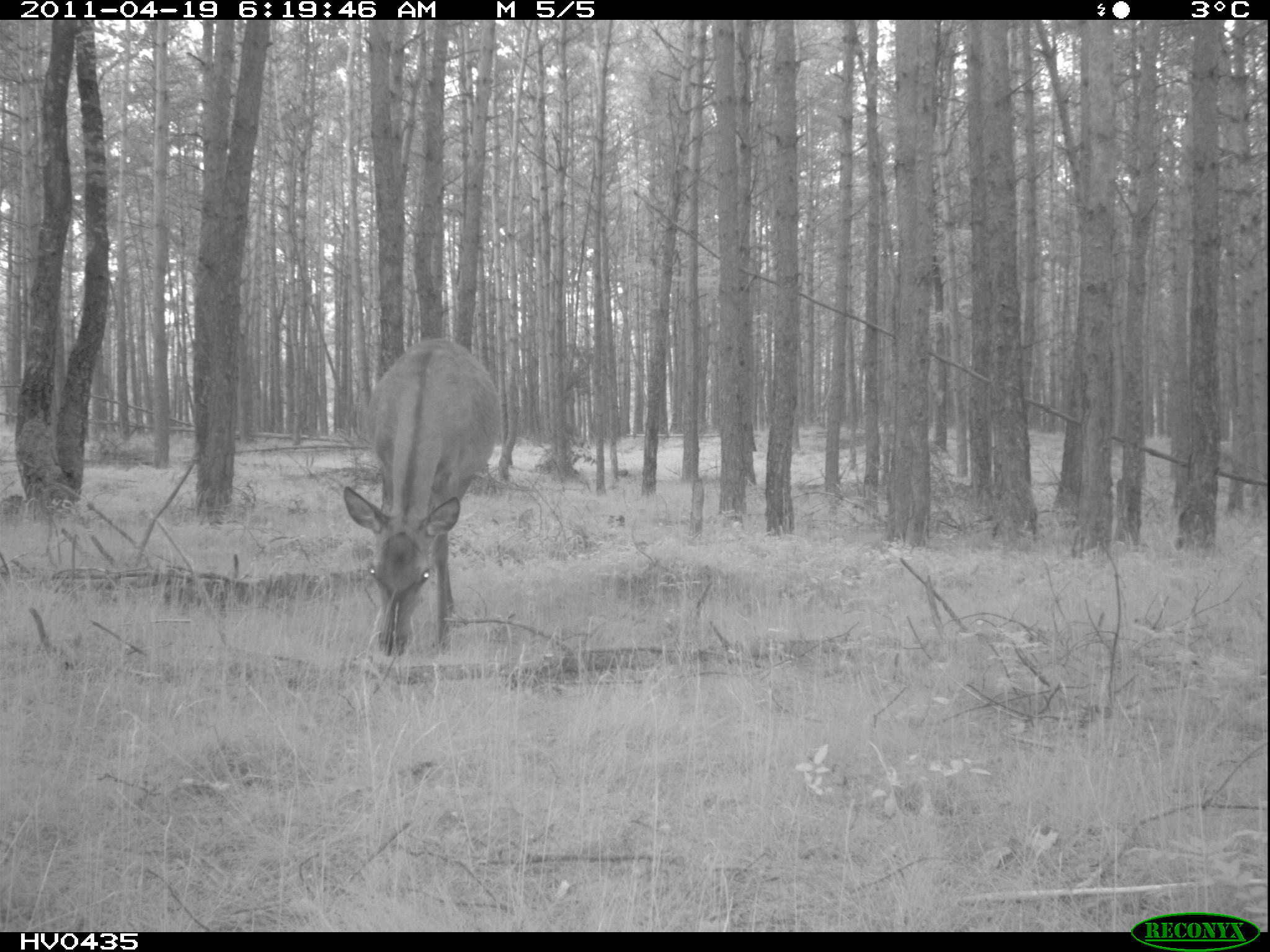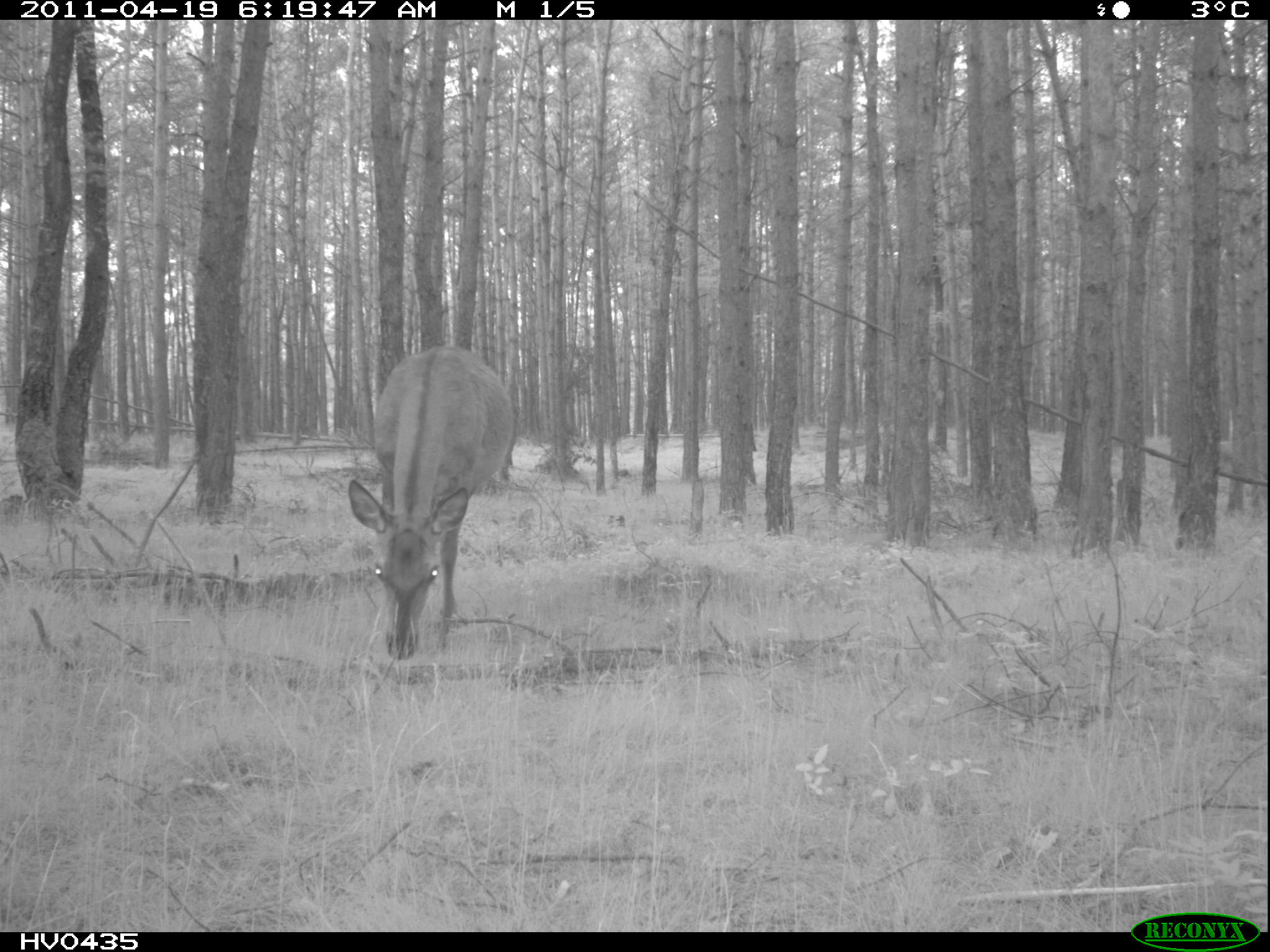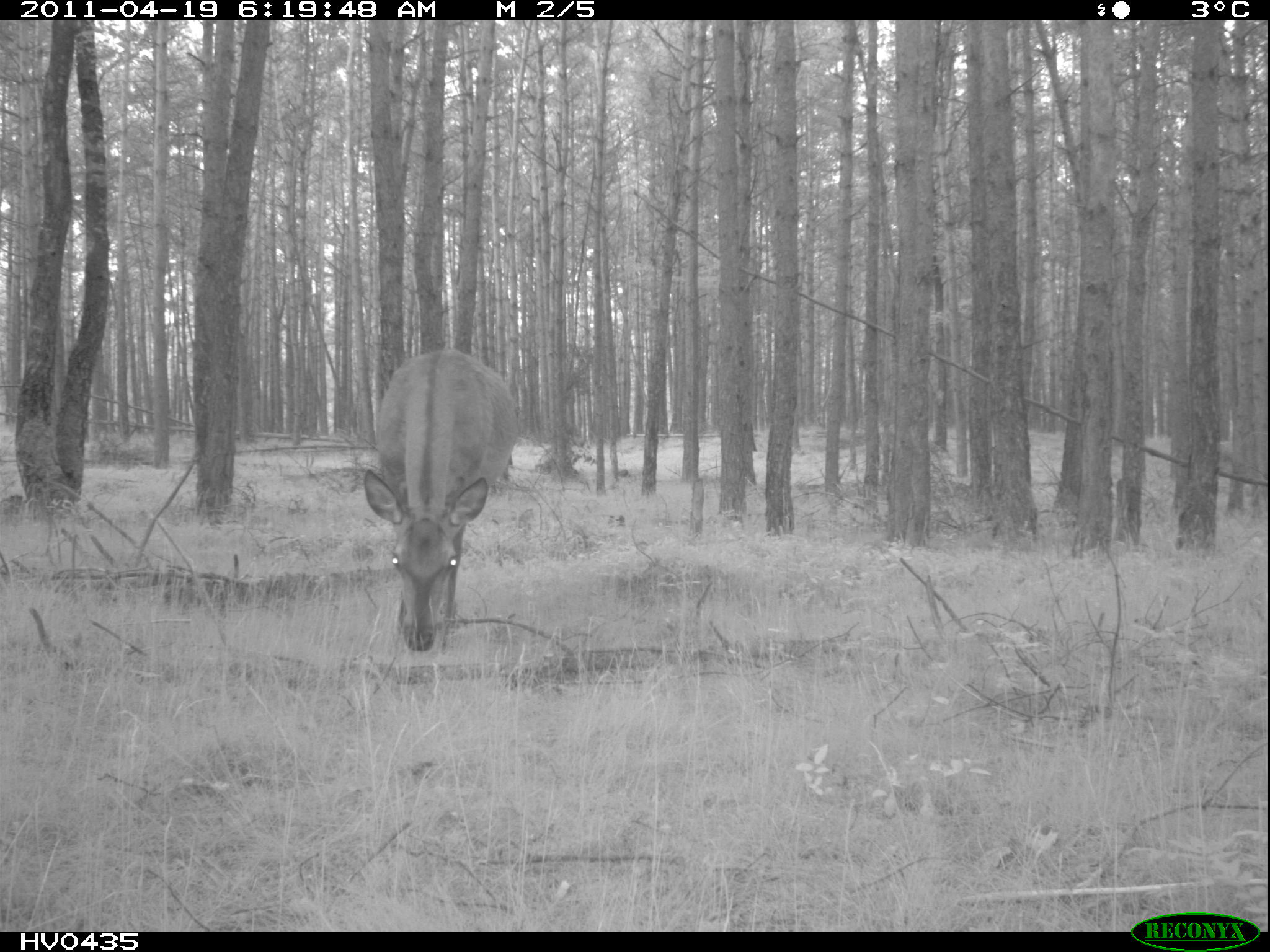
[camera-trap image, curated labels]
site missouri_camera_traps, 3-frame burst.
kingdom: Animalia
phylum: Chordata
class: Mammalia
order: Artiodactyla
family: Cervidae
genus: Cervus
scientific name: Cervus elaphus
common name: red deer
Red deer (Cervus elaphus). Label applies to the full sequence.